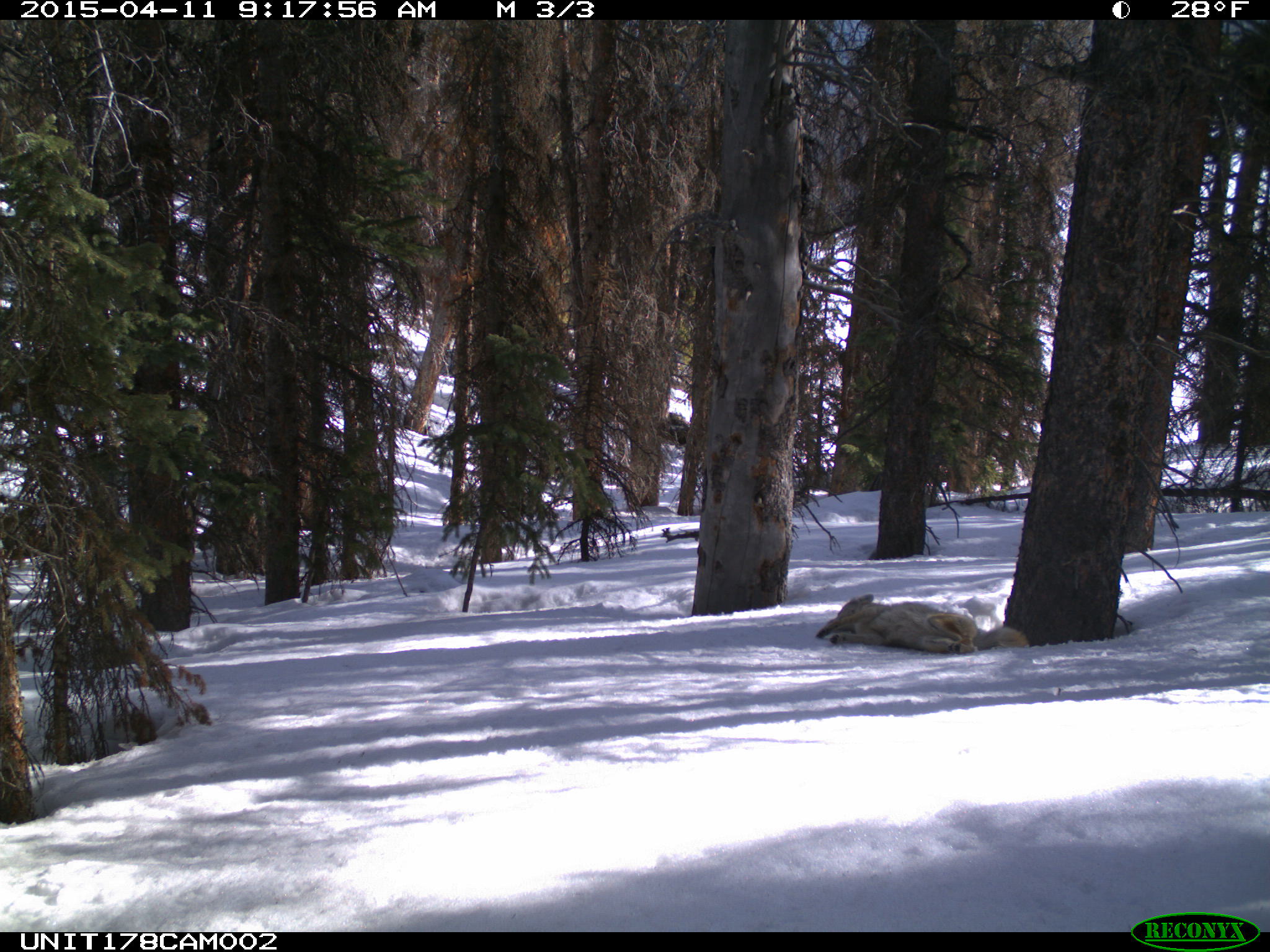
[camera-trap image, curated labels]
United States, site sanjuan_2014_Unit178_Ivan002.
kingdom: Animalia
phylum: Chordata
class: Mammalia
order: Carnivora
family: Canidae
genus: Canis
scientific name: Canis latrans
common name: coyote